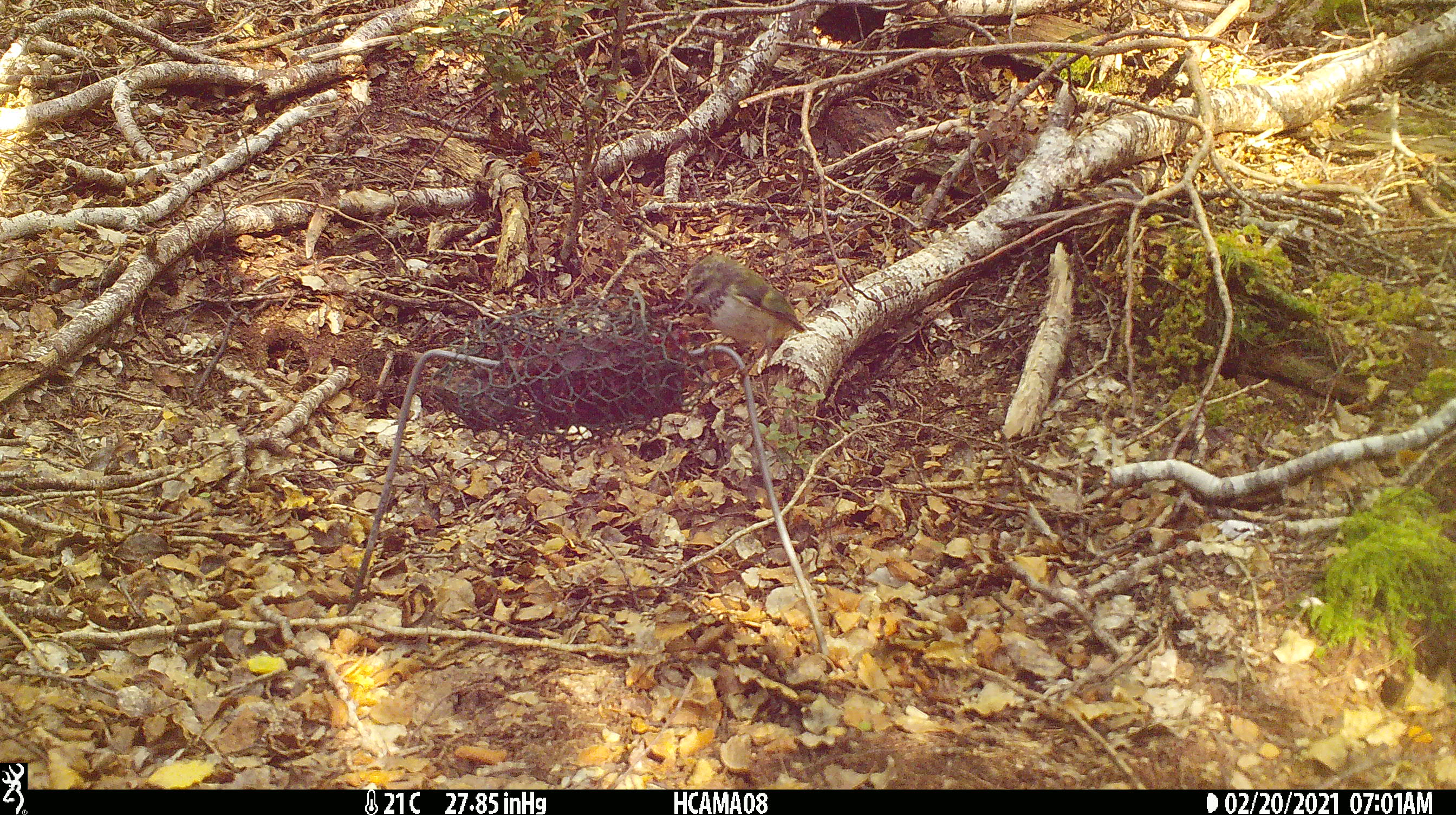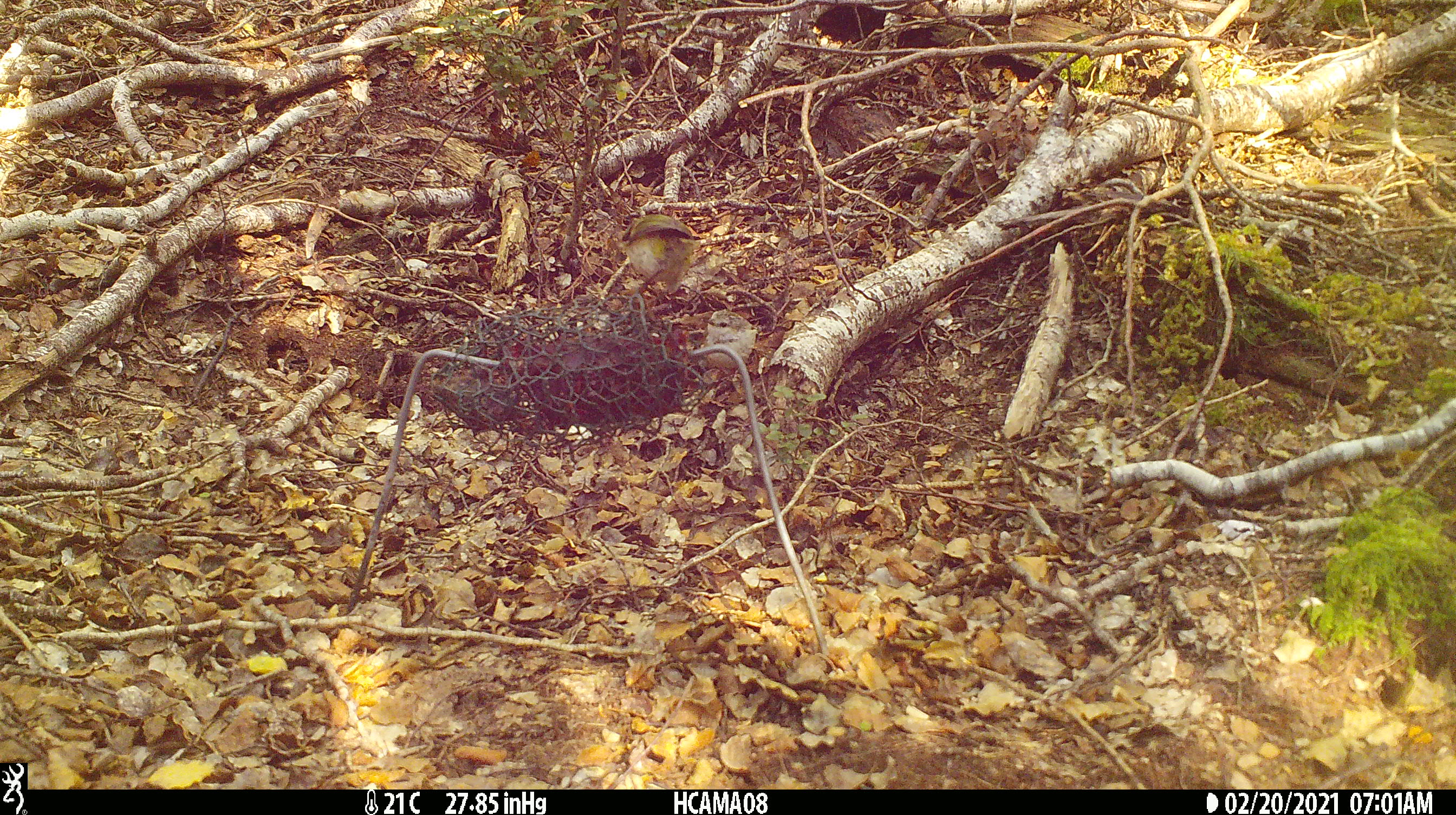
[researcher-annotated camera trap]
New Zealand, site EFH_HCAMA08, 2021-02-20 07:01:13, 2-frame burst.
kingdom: Animalia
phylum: Chordata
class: Aves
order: Passeriformes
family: Acanthisittidae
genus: Acanthisitta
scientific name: Acanthisitta chloris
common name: rifleman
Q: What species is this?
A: Rifleman (Acanthisitta chloris).